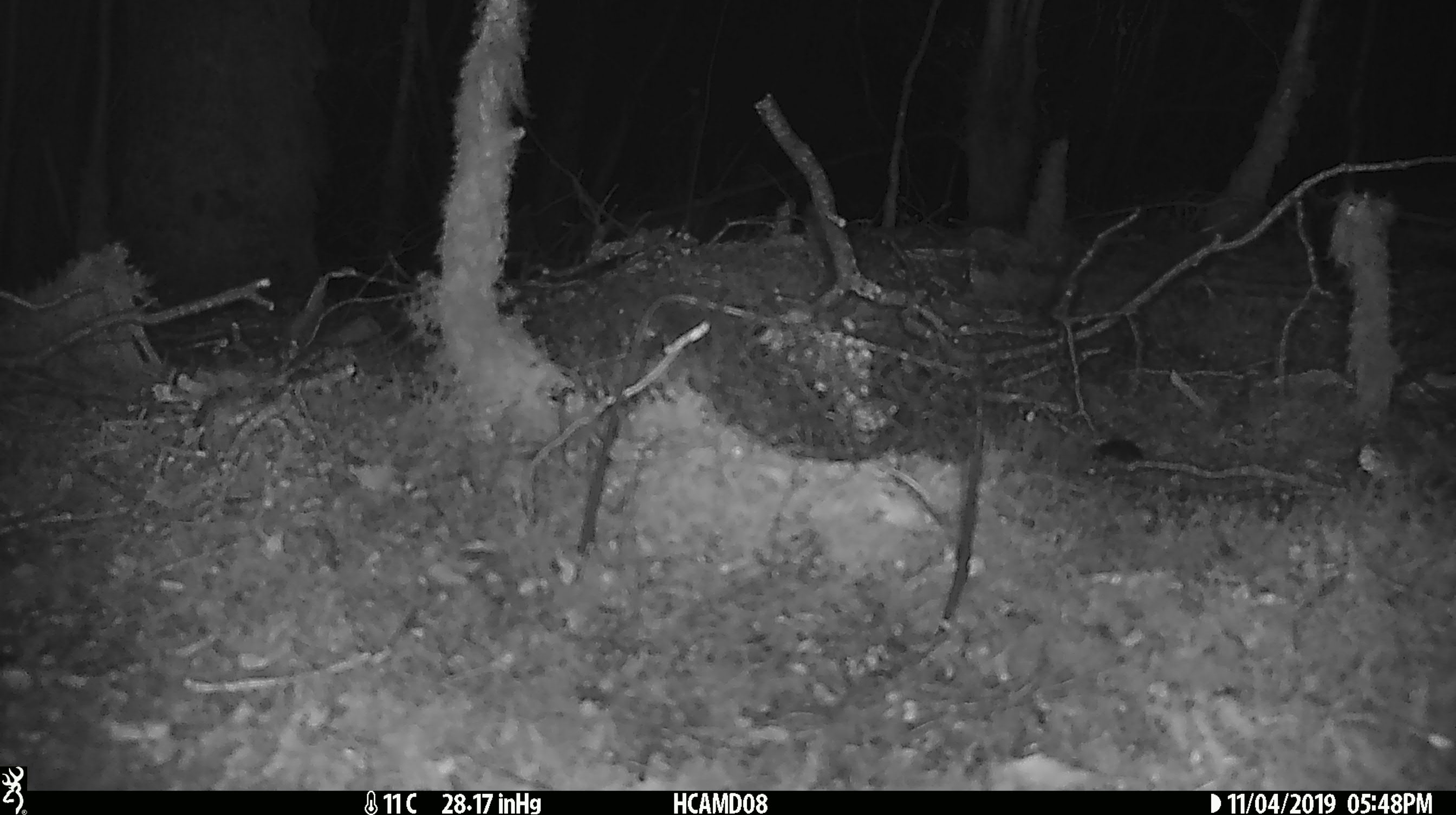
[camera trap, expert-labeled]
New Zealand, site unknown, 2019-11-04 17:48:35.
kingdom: Animalia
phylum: Chordata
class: Mammalia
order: Rodentia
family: Muridae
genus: Mus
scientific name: Mus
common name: mouse